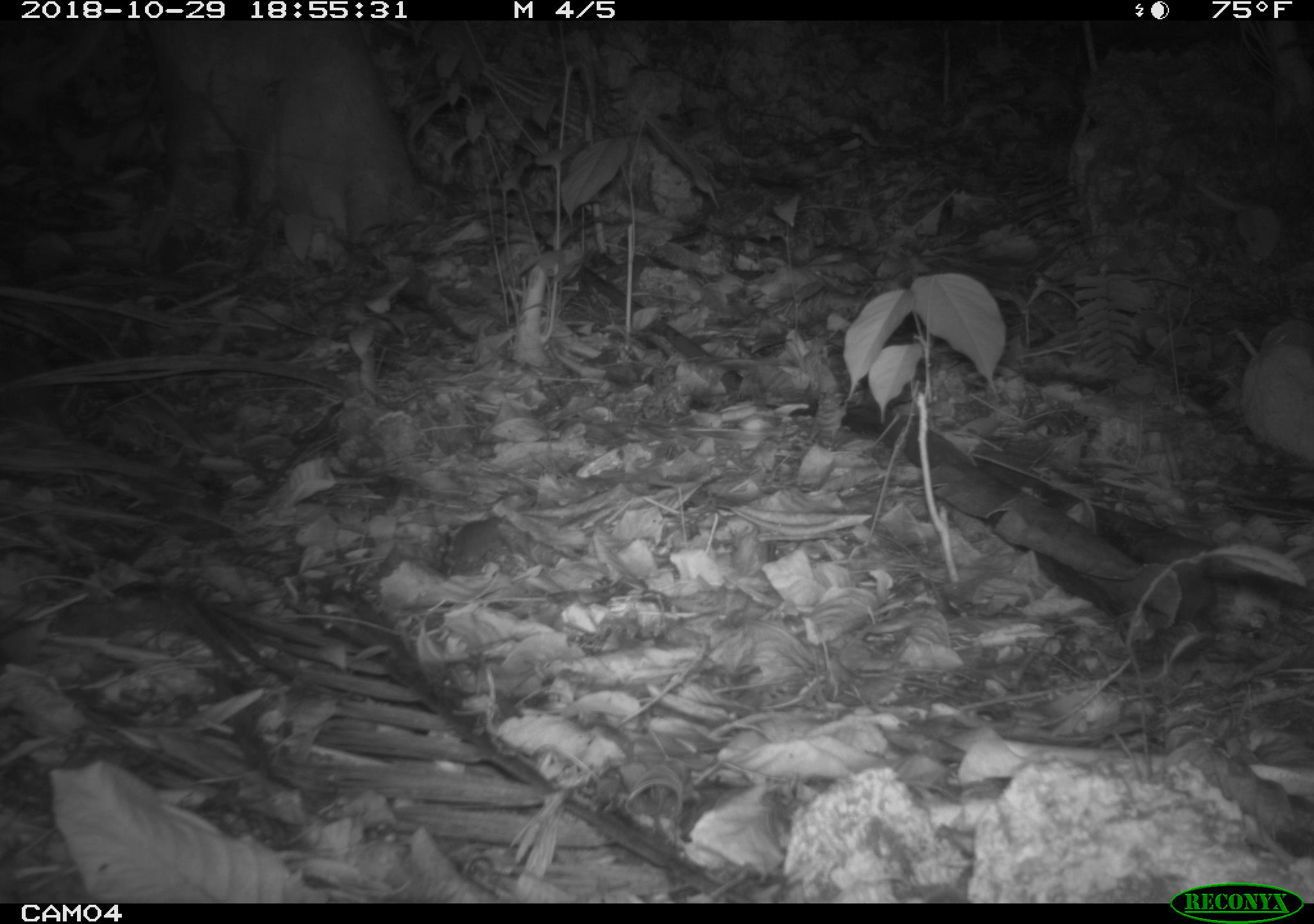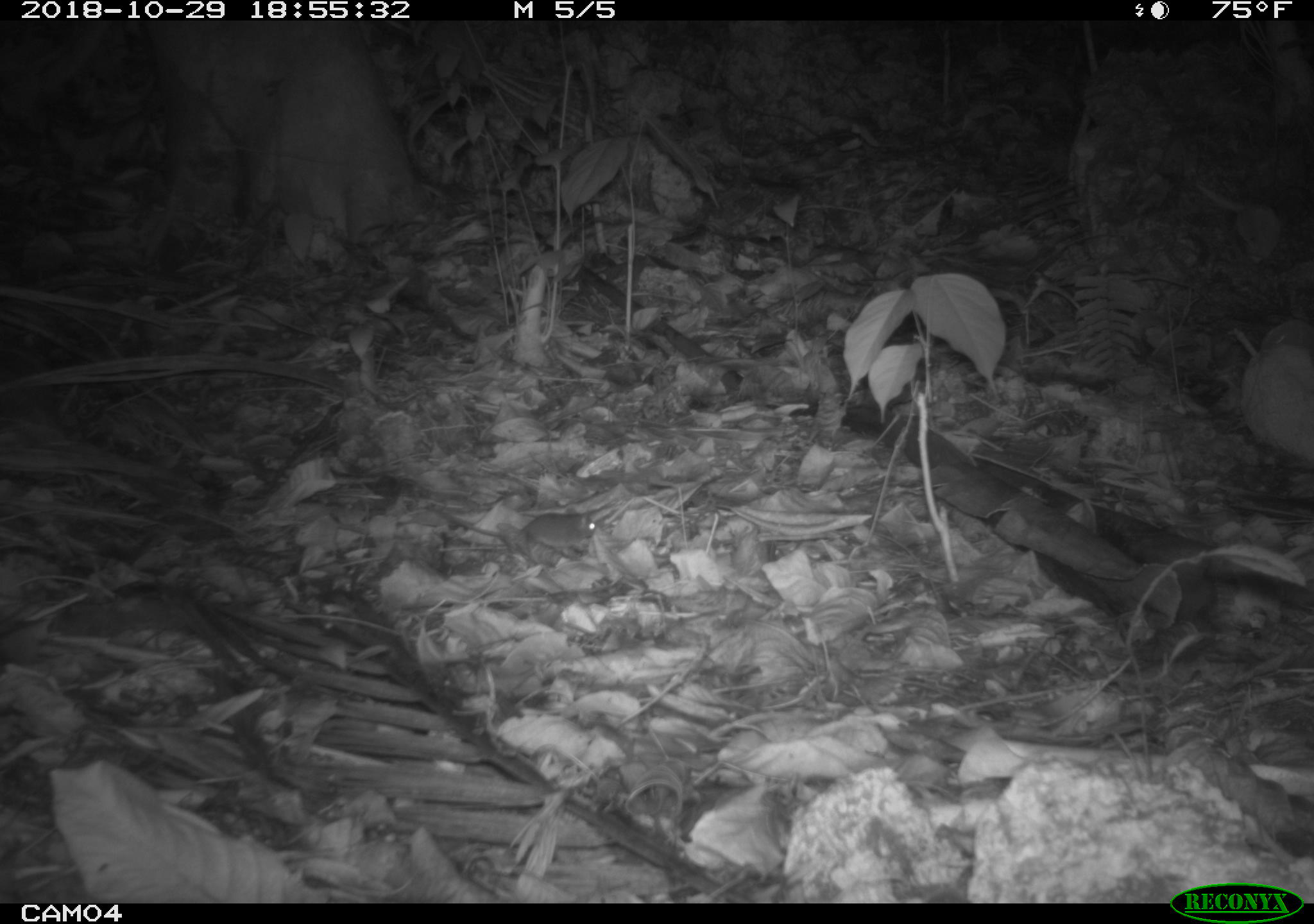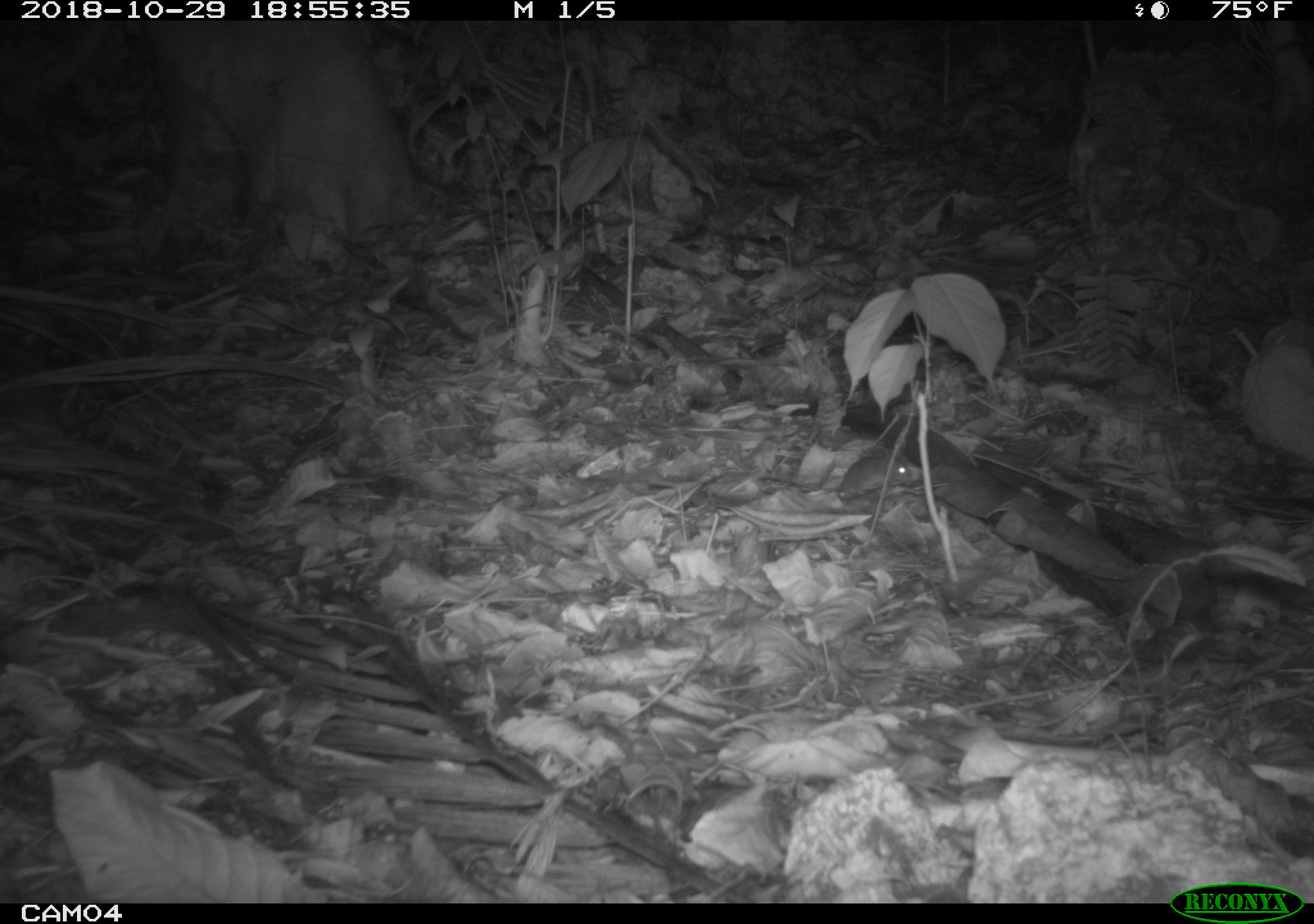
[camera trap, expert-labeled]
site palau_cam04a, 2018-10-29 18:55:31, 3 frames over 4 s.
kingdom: Animalia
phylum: Chordata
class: Mammalia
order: Rodentia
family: Muridae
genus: Rattus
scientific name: Rattus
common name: rat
Rat (Rattus).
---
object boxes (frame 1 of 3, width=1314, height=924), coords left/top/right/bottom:
rat: 436/508/518/581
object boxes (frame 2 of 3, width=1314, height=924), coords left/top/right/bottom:
rat: 495/506/601/565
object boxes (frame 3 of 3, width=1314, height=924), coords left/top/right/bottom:
rat: 831/449/925/499